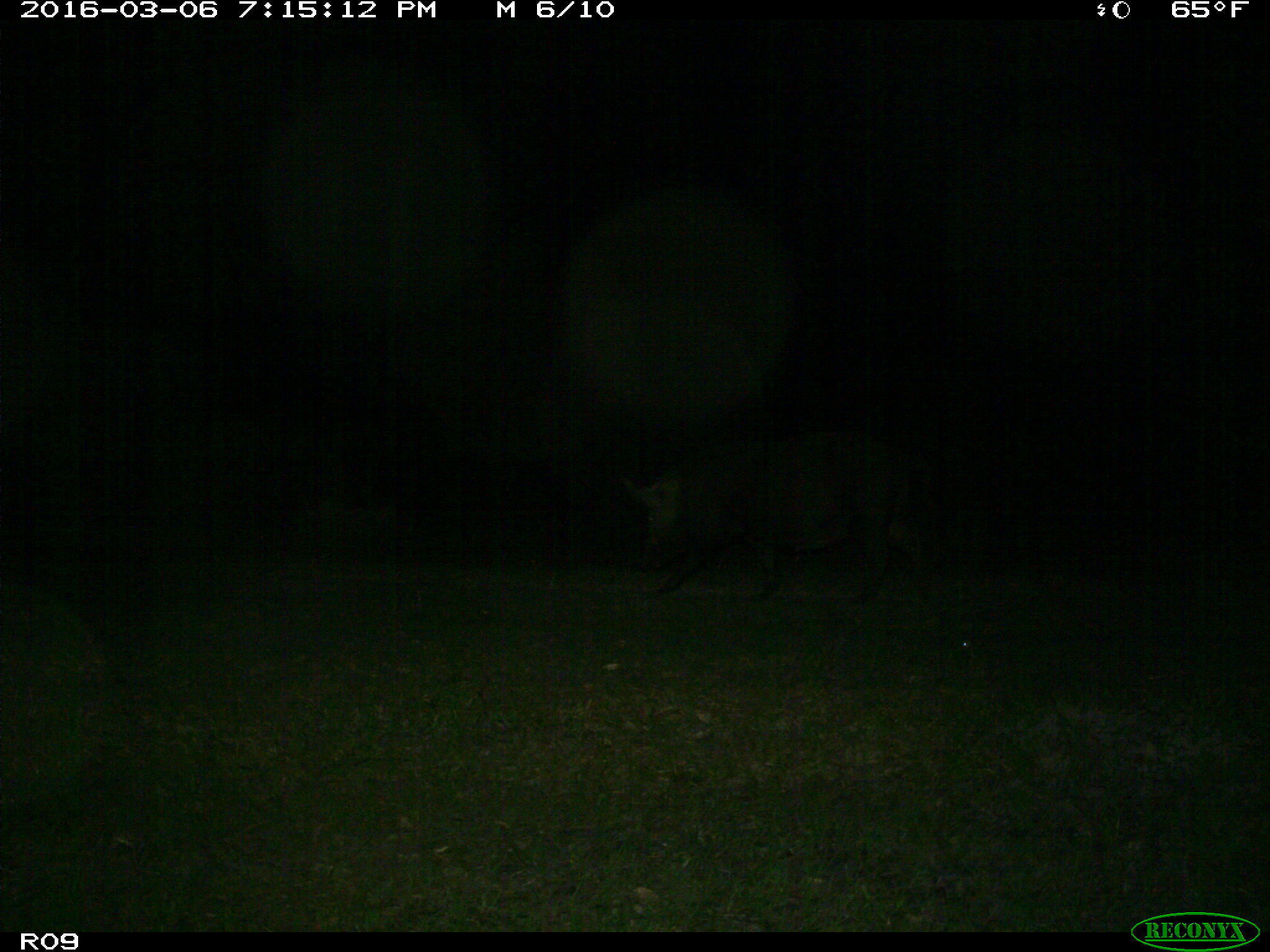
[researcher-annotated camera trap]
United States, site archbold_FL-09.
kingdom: Animalia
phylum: Chordata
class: Mammalia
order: Artiodactyla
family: Suidae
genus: Sus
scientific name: Sus scrofa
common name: wild boar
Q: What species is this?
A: Sus scrofa (wild boar).